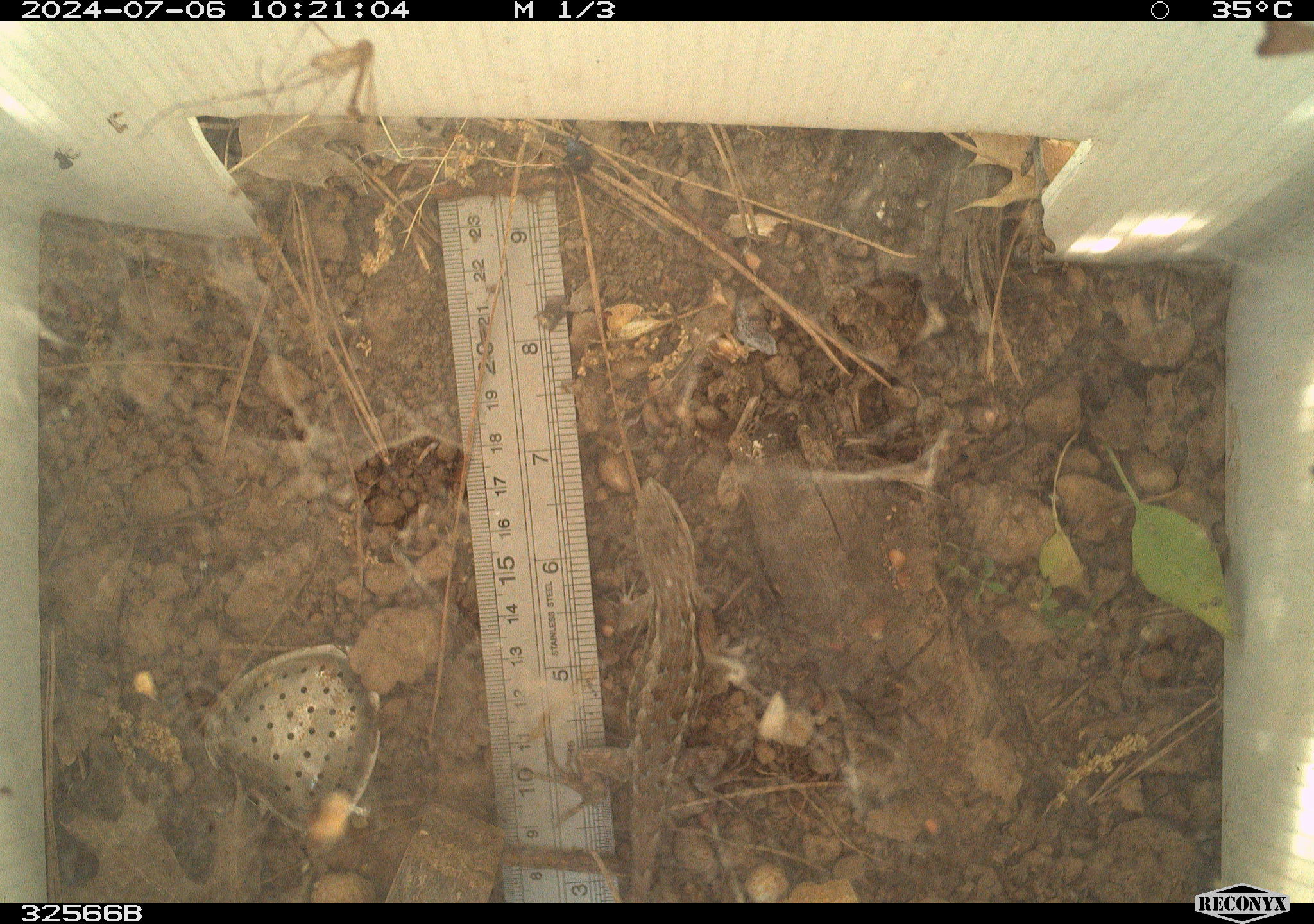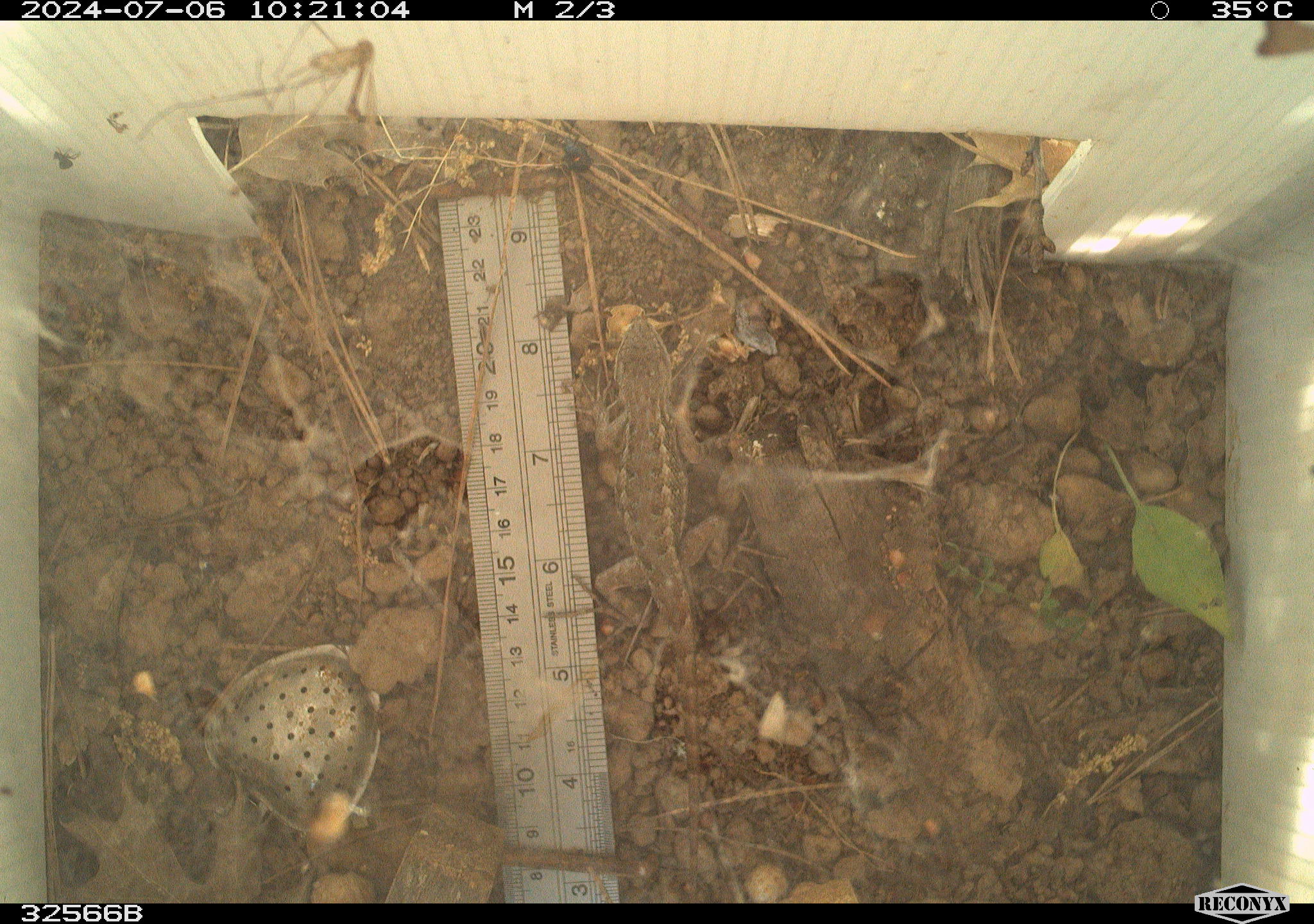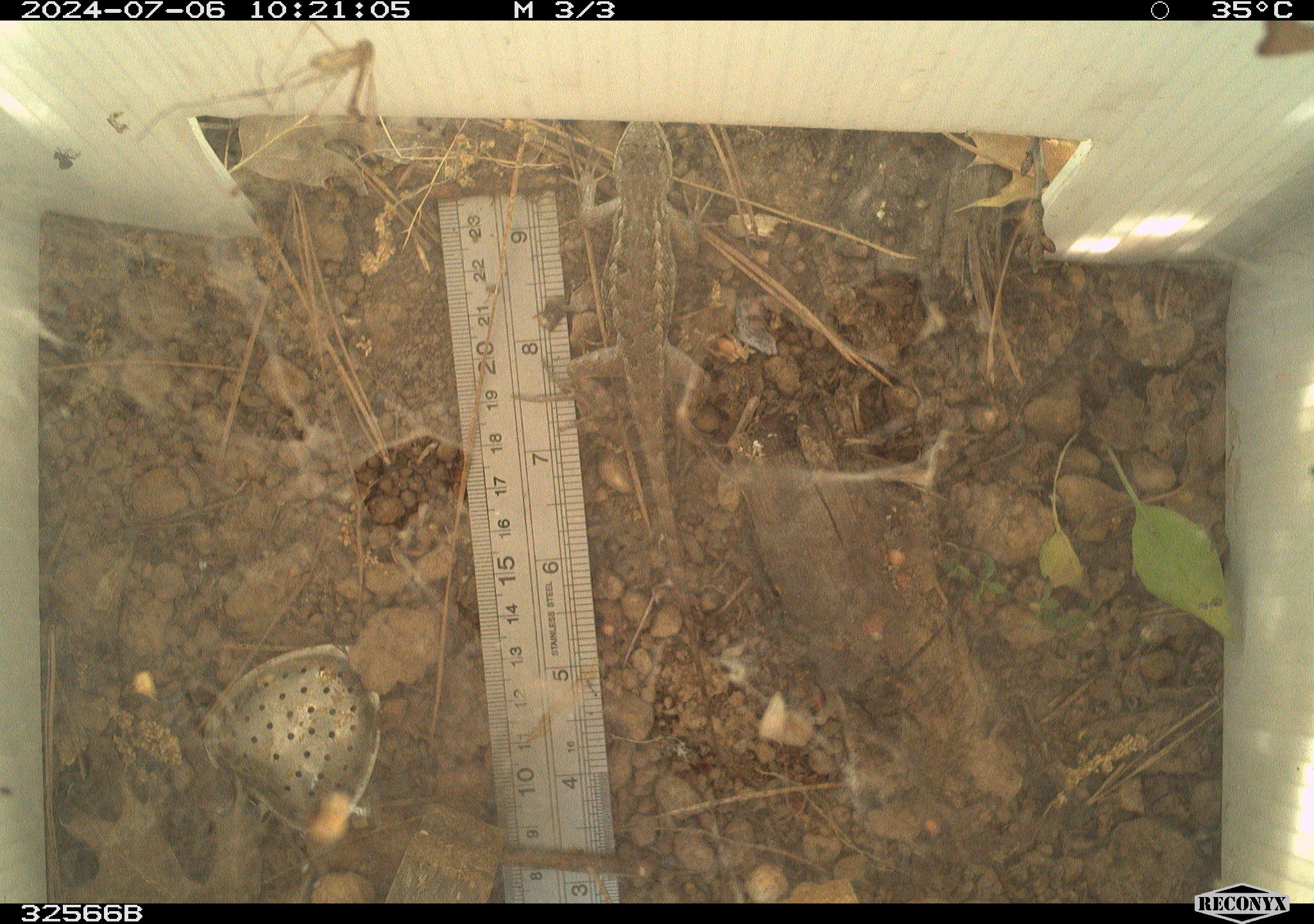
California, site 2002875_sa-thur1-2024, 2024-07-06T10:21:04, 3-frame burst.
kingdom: Animalia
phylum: Chordata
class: Reptilia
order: Squamata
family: Phrynosomatidae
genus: Sceloporus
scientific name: Sceloporus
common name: spiny lizards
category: sceloporus species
Sceloporus species (spiny lizards) (Sceloporus).